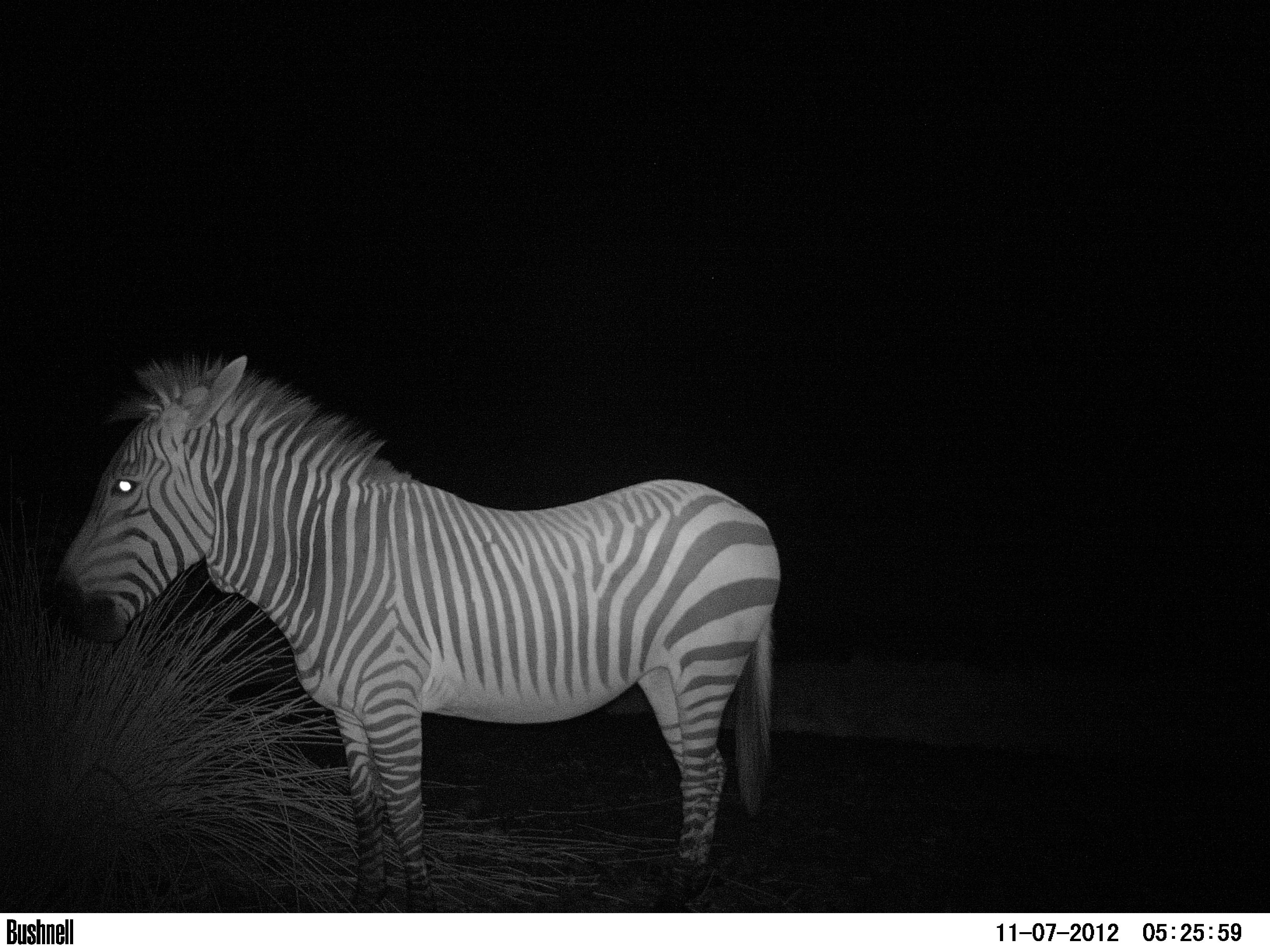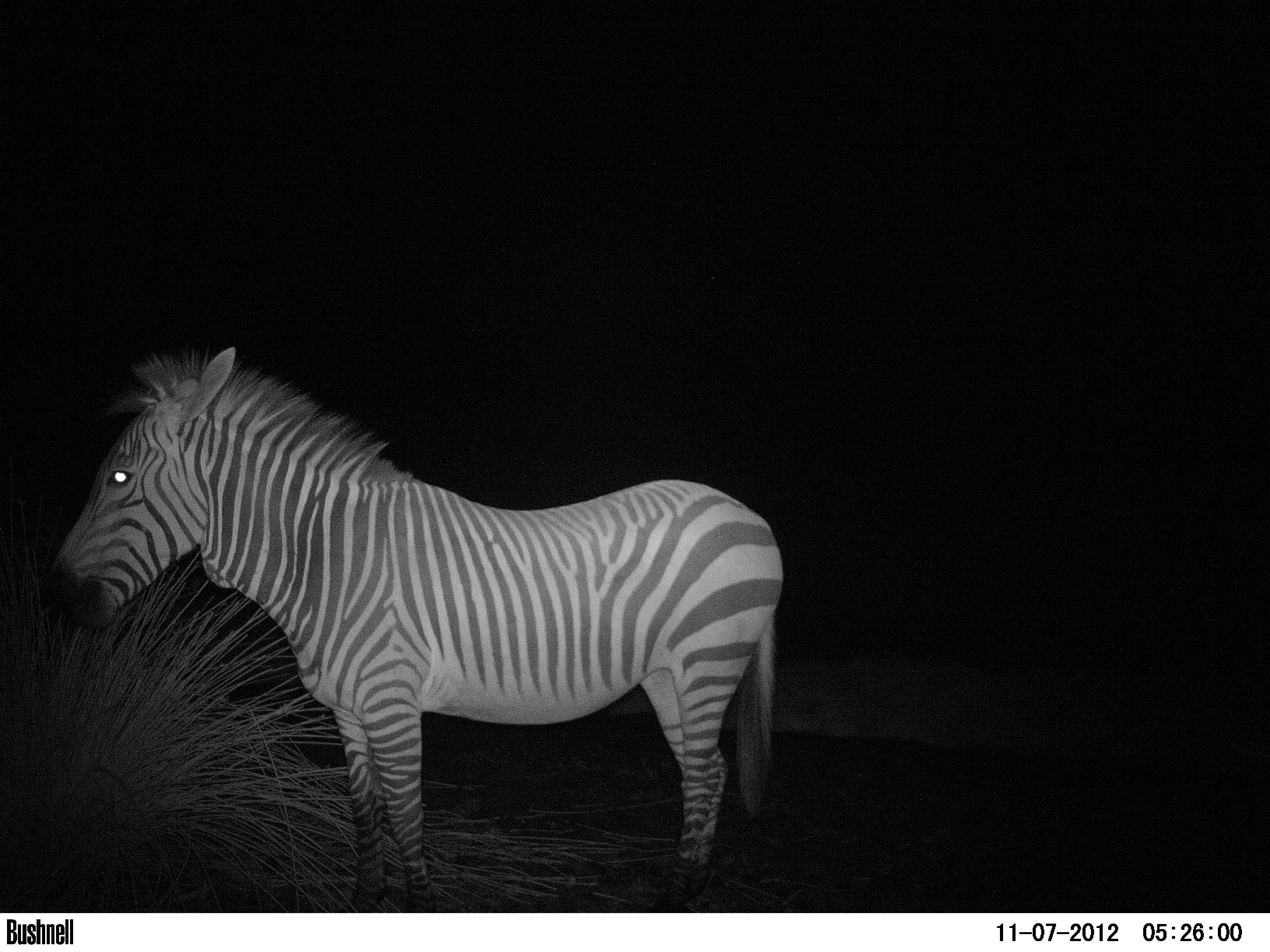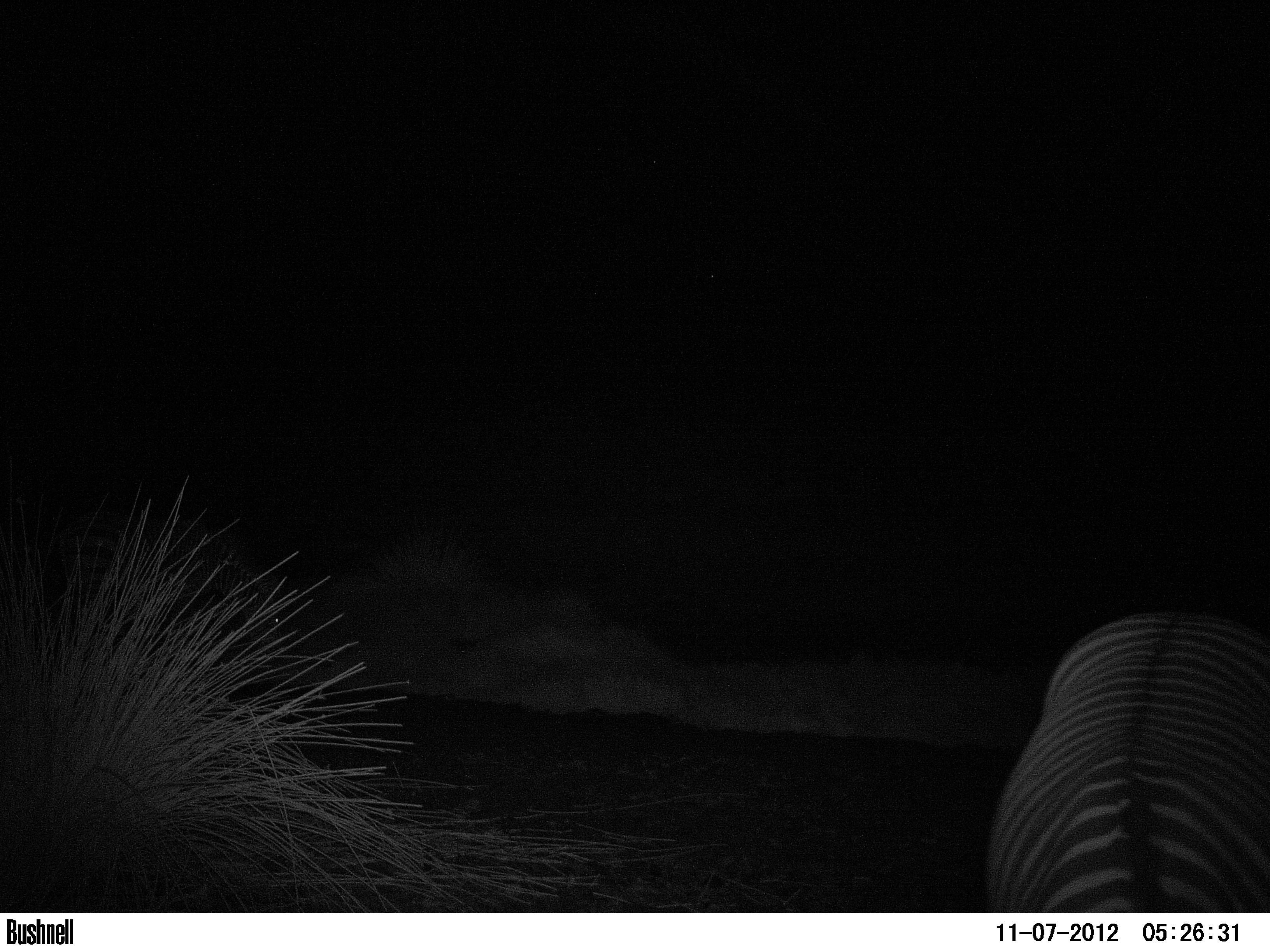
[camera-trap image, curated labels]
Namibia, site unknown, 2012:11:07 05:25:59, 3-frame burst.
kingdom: Animalia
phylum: Chordata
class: Mammalia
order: Perissodactyla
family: Equidae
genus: Equus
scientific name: Equus zebra hartmannae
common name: hartmann's mountain zebra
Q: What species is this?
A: Equus zebra hartmannae (hartmann's mountain zebra).